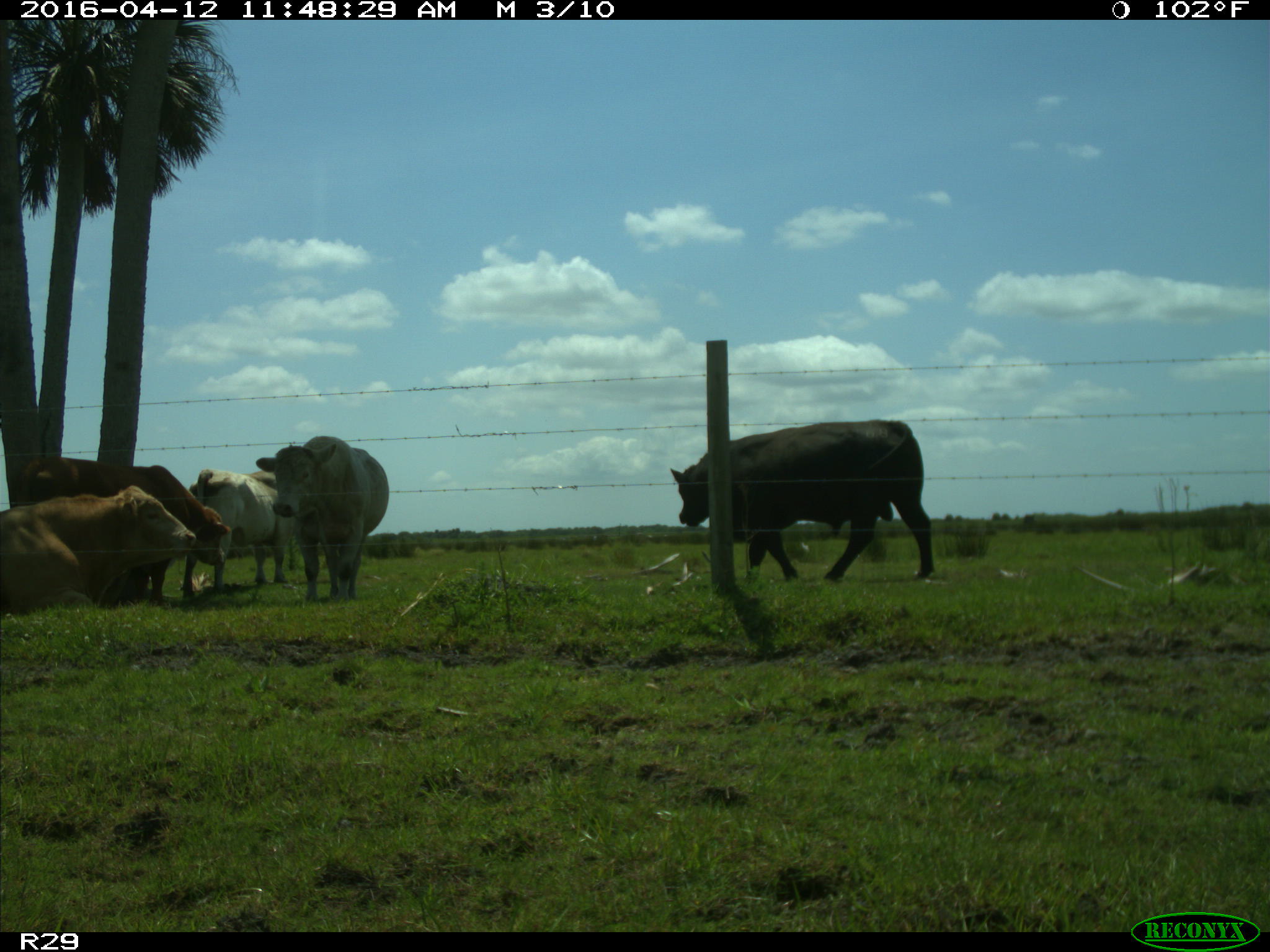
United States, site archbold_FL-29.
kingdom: Animalia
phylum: Chordata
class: Mammalia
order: Artiodactyla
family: Bovidae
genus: Bos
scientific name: Bos taurus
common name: domestic cow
Bos taurus (domestic cow).